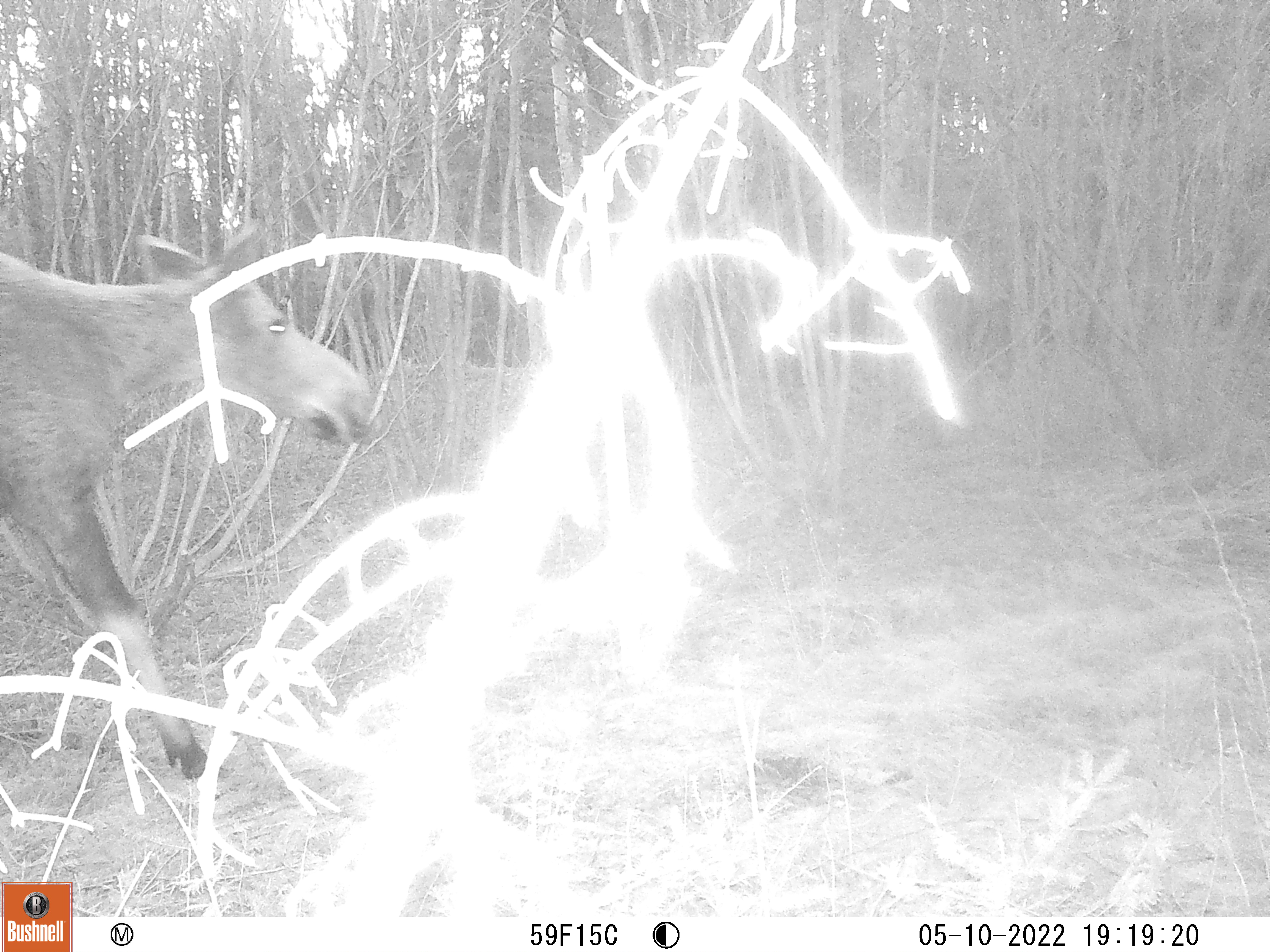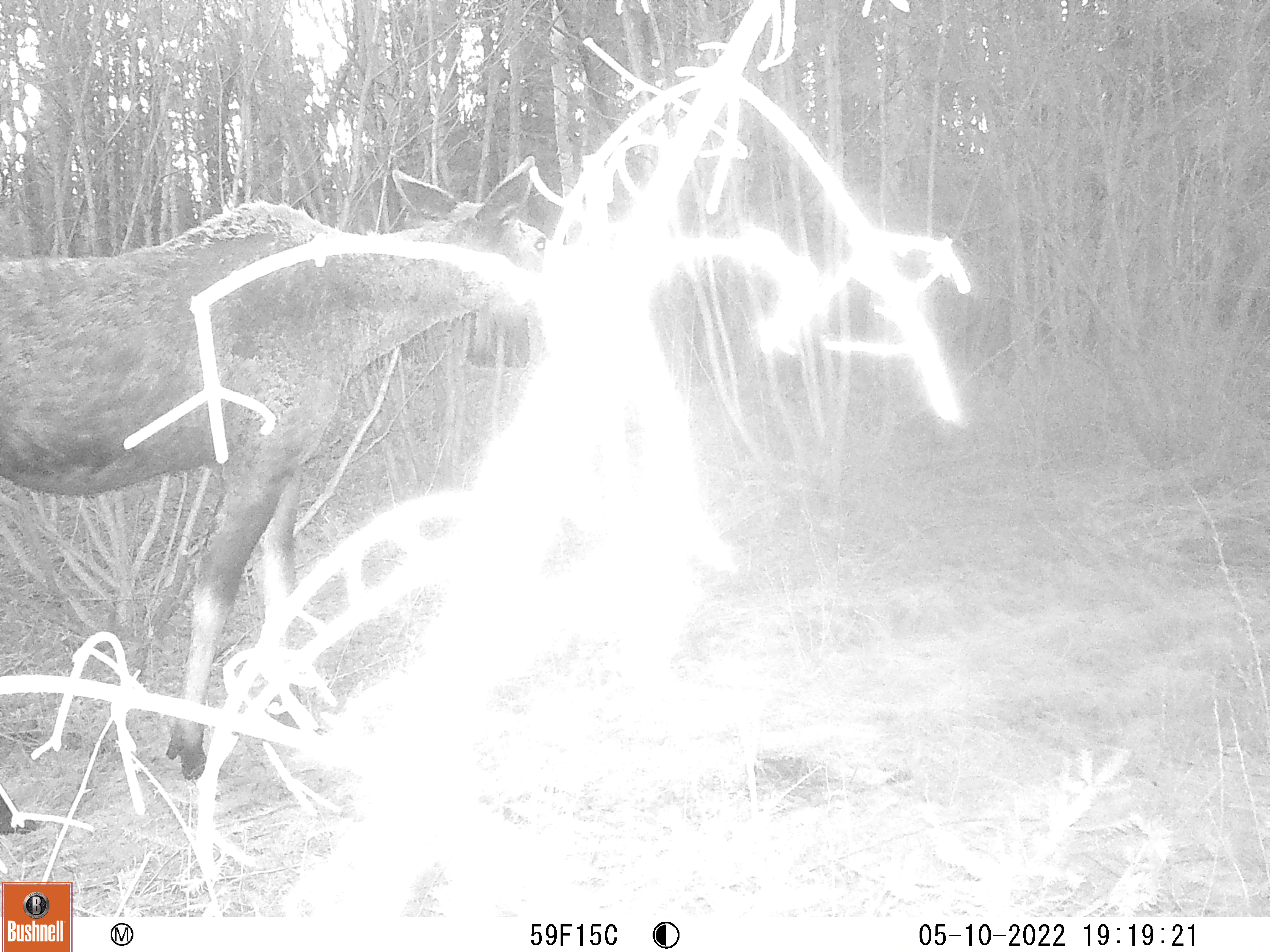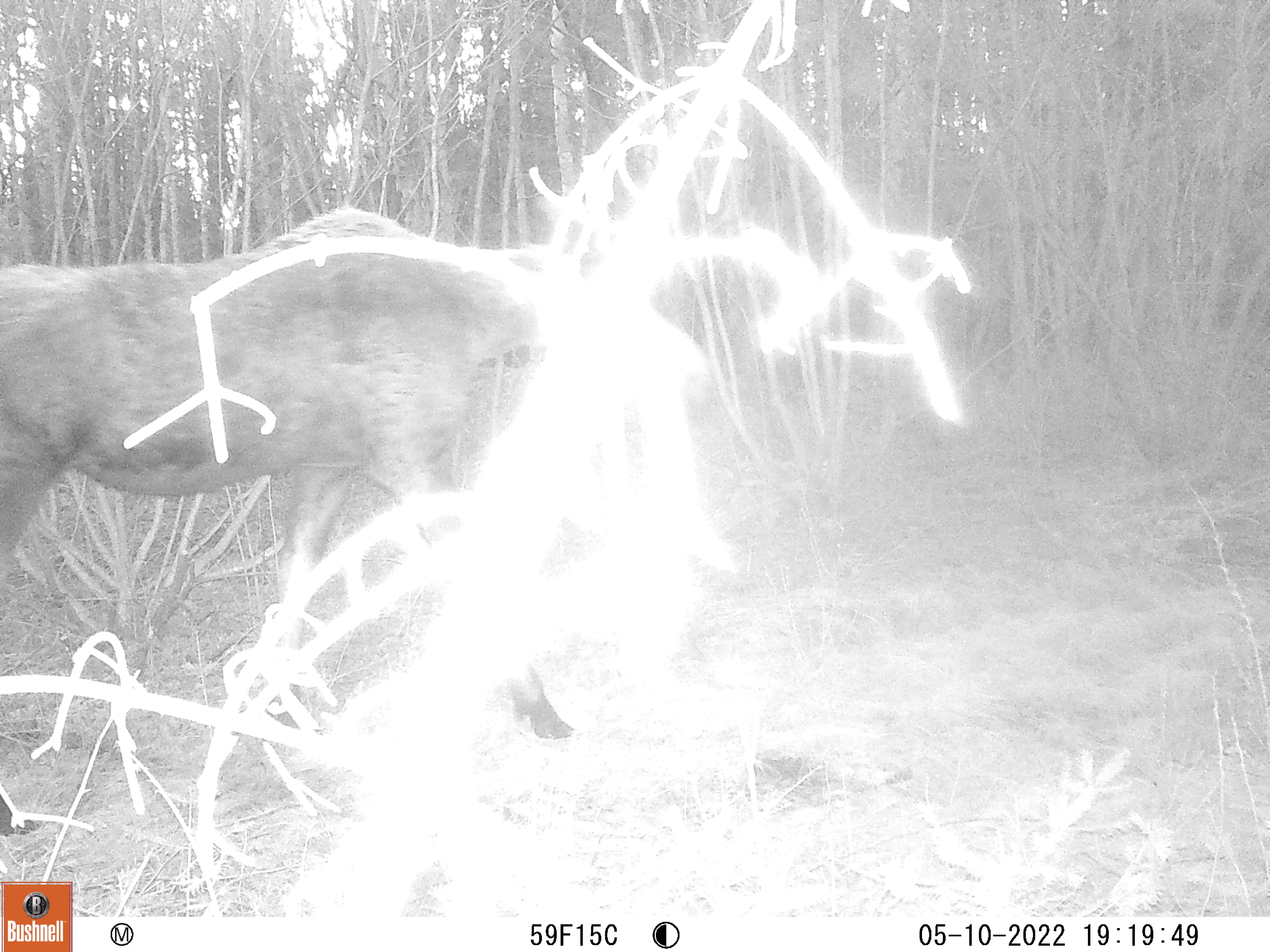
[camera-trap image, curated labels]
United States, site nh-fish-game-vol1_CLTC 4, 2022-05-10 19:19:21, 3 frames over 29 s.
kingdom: Animalia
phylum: Chordata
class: Mammalia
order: Artiodactyla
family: Cervidae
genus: Alces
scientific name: Alces alces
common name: moose